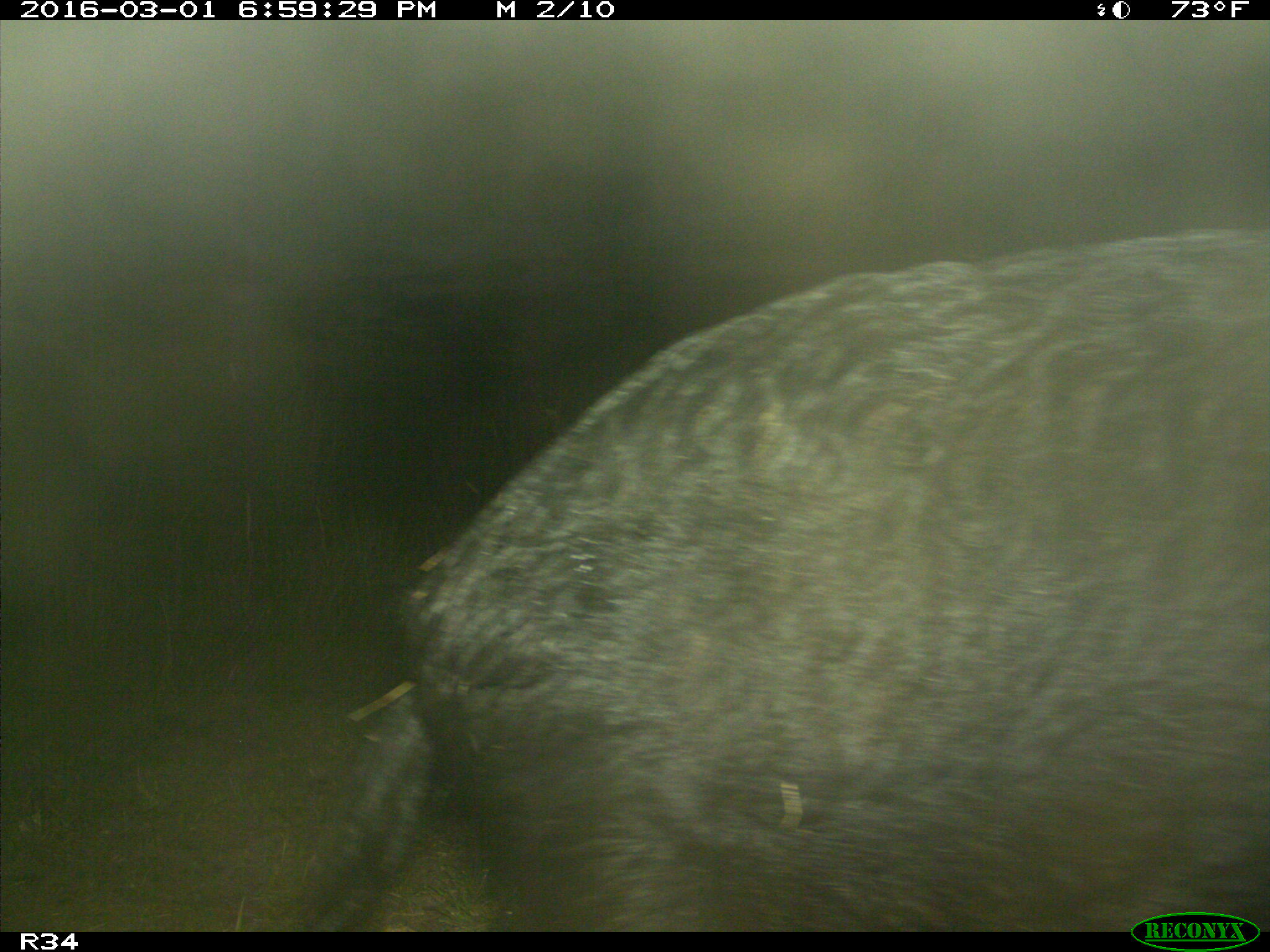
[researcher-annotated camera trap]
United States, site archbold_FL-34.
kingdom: Animalia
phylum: Chordata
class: Mammalia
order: Artiodactyla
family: Suidae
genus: Sus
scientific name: Sus scrofa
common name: wild boar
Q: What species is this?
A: Sus scrofa (wild boar).